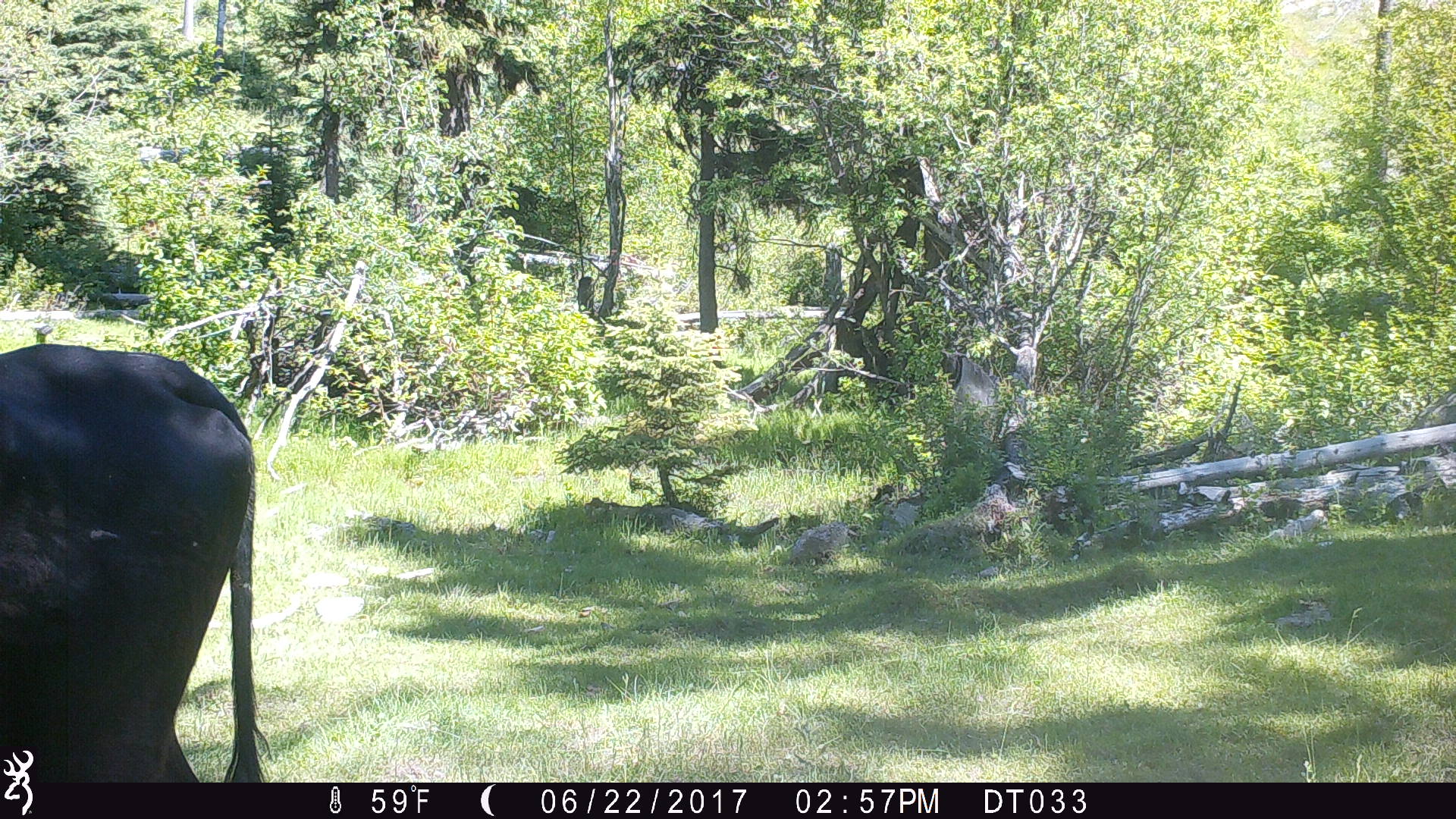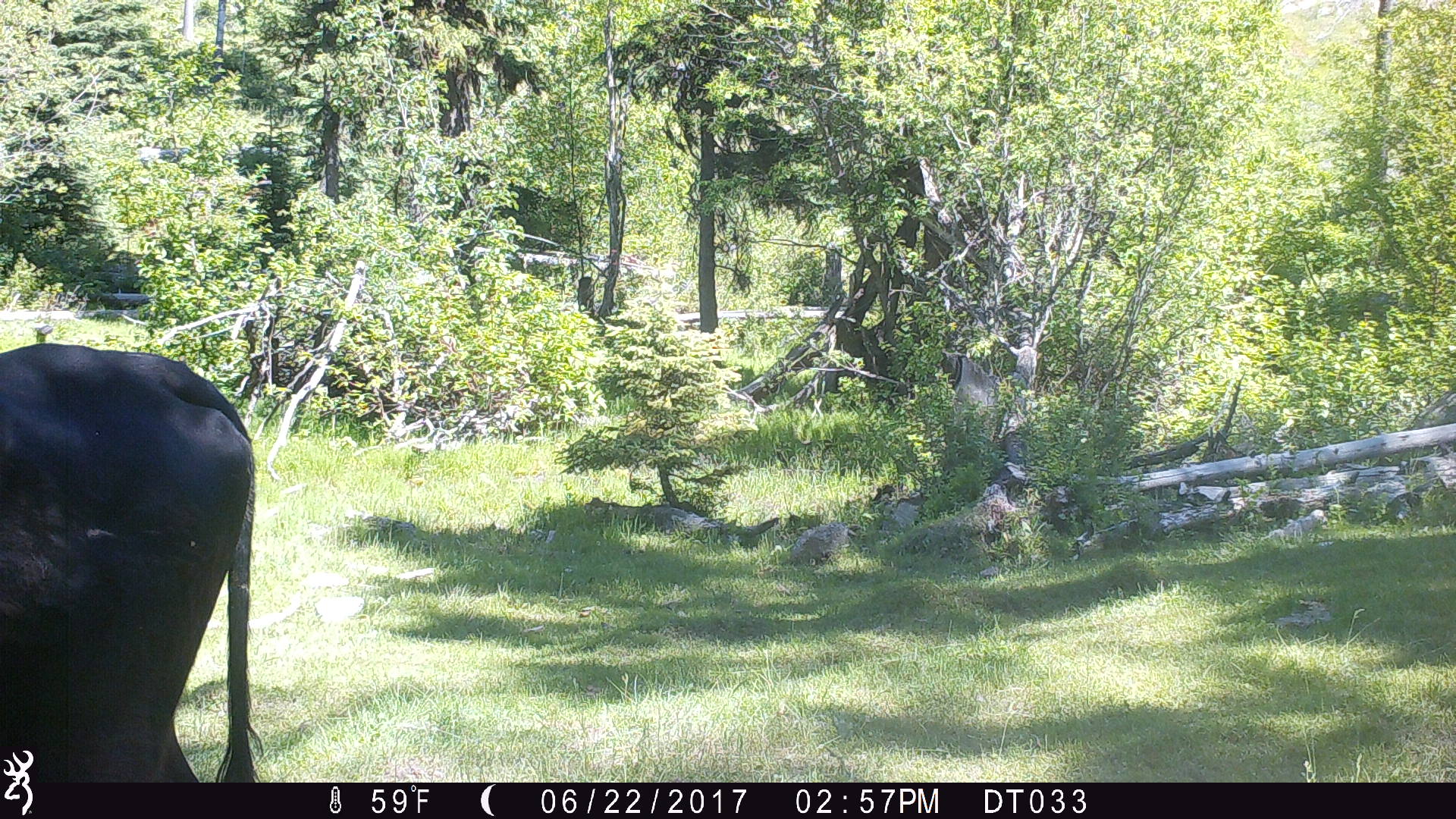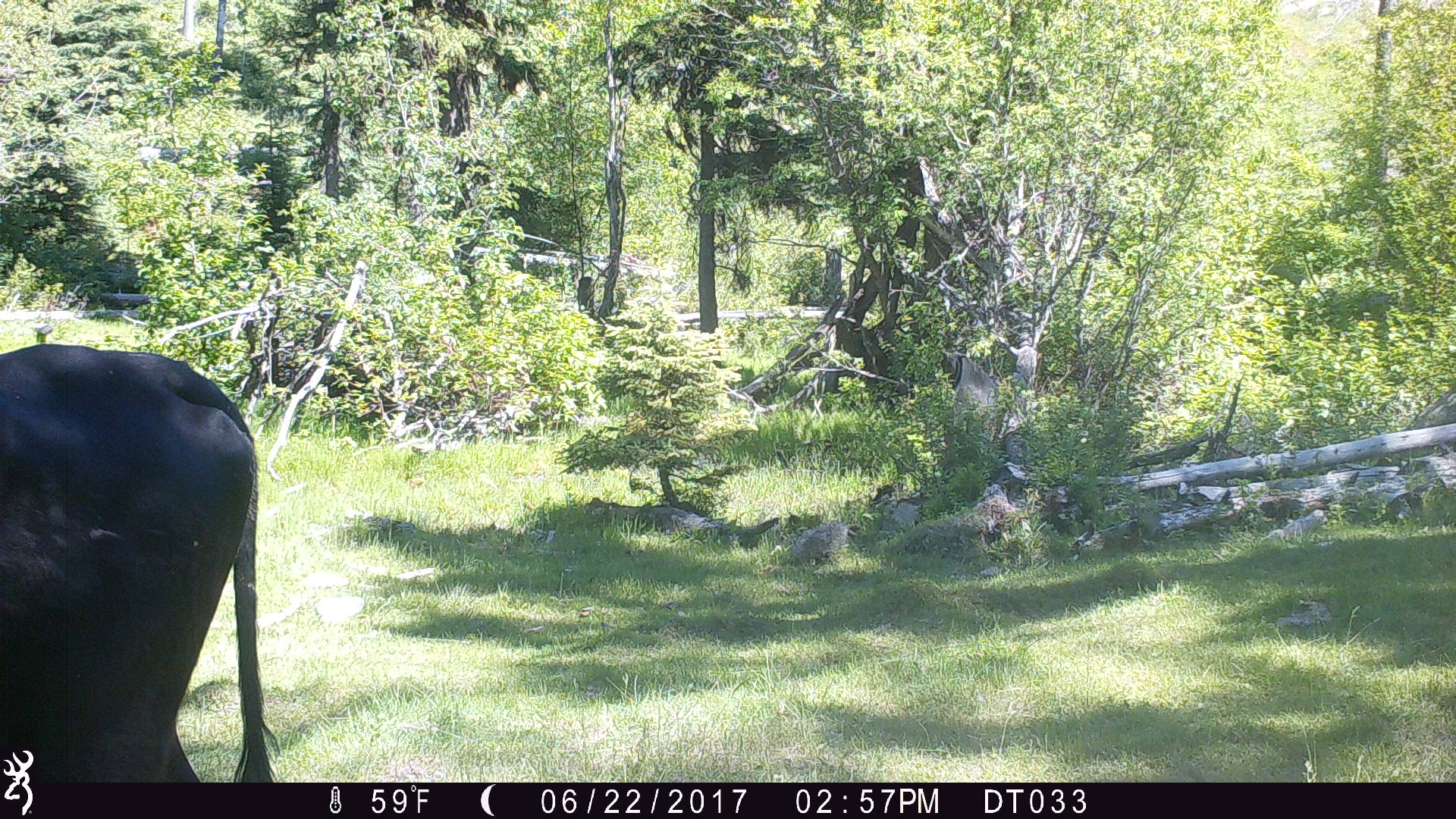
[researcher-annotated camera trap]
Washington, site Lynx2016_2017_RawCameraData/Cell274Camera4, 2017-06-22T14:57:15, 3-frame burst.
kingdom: Animalia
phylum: Chordata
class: Mammalia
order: Artiodactyla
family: Bovidae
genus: Bos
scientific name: Bos taurus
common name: domestic cattle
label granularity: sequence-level